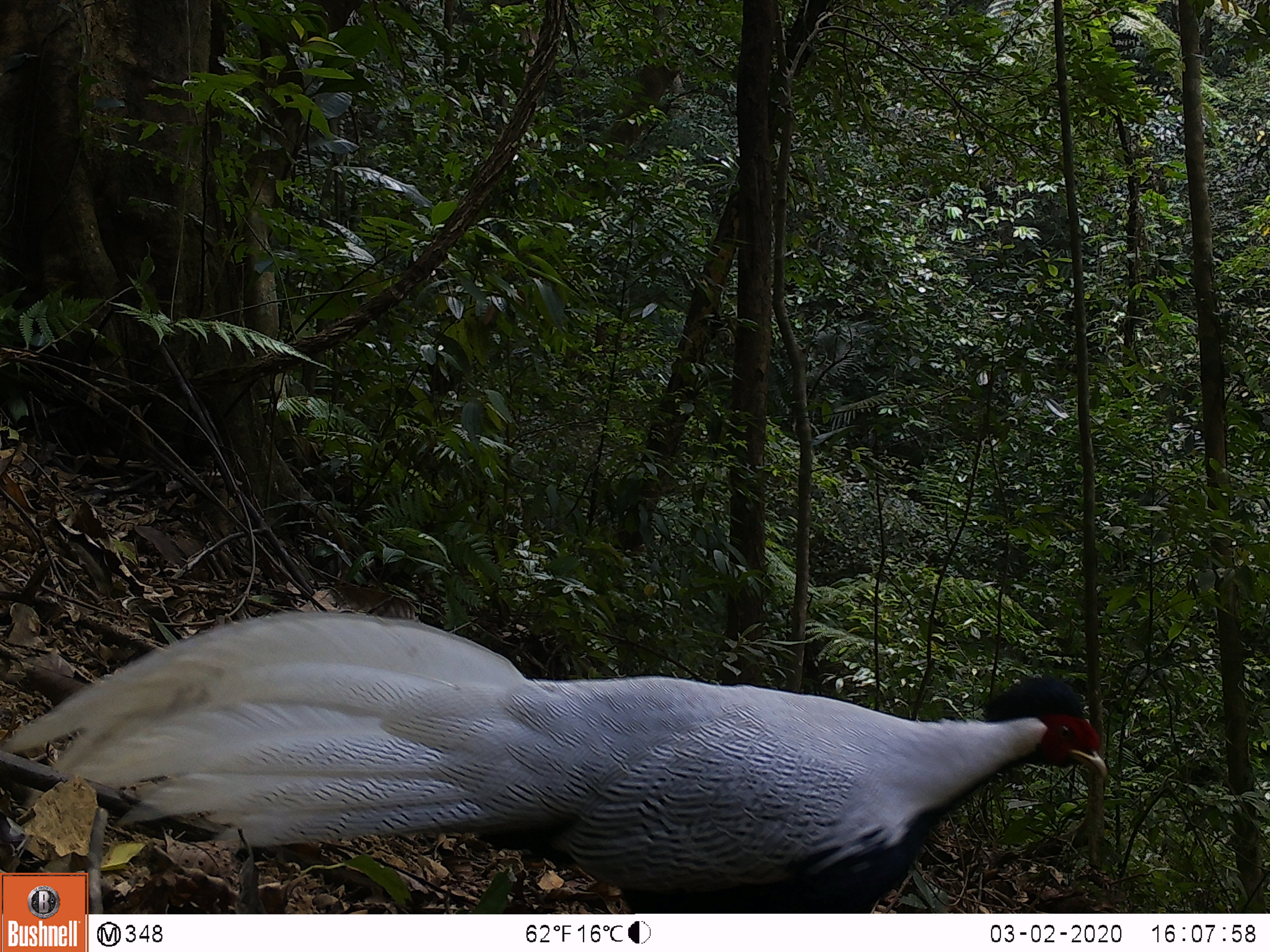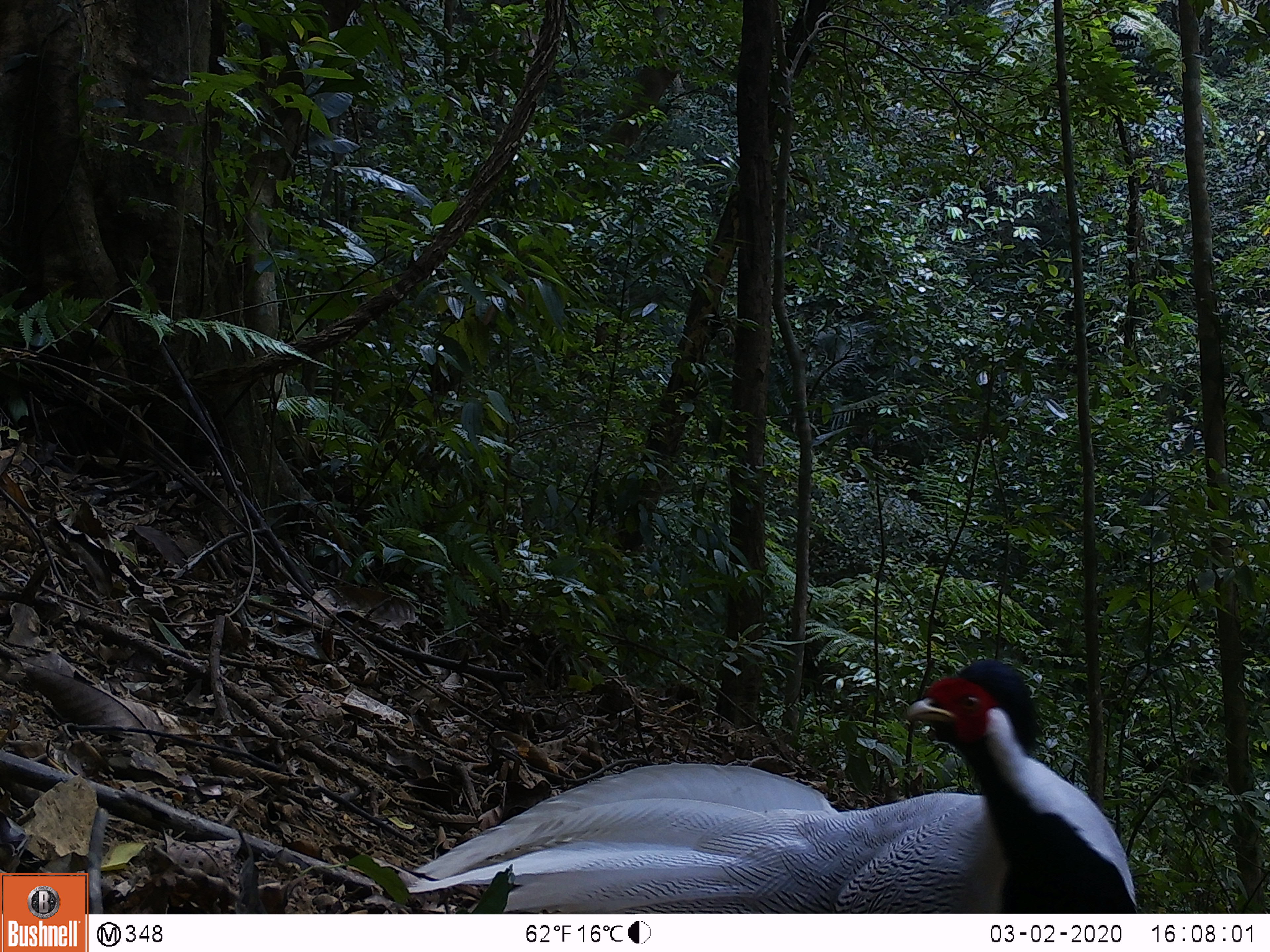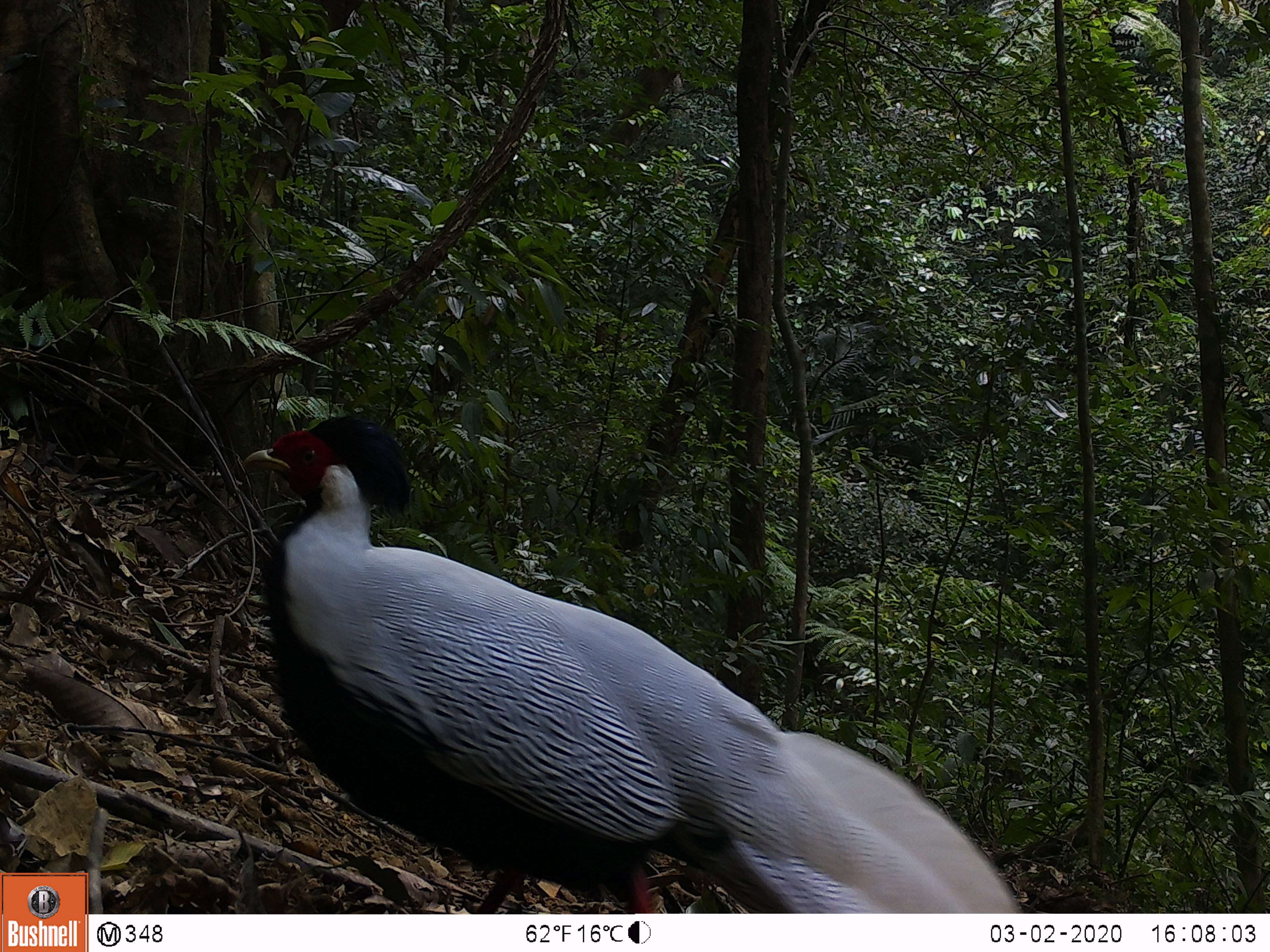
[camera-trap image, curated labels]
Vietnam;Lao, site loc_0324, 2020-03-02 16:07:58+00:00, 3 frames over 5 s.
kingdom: Animalia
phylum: Chordata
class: Aves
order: Galliformes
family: Phasianidae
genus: Lophura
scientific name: Lophura nycthemera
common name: silver pheasant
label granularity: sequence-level